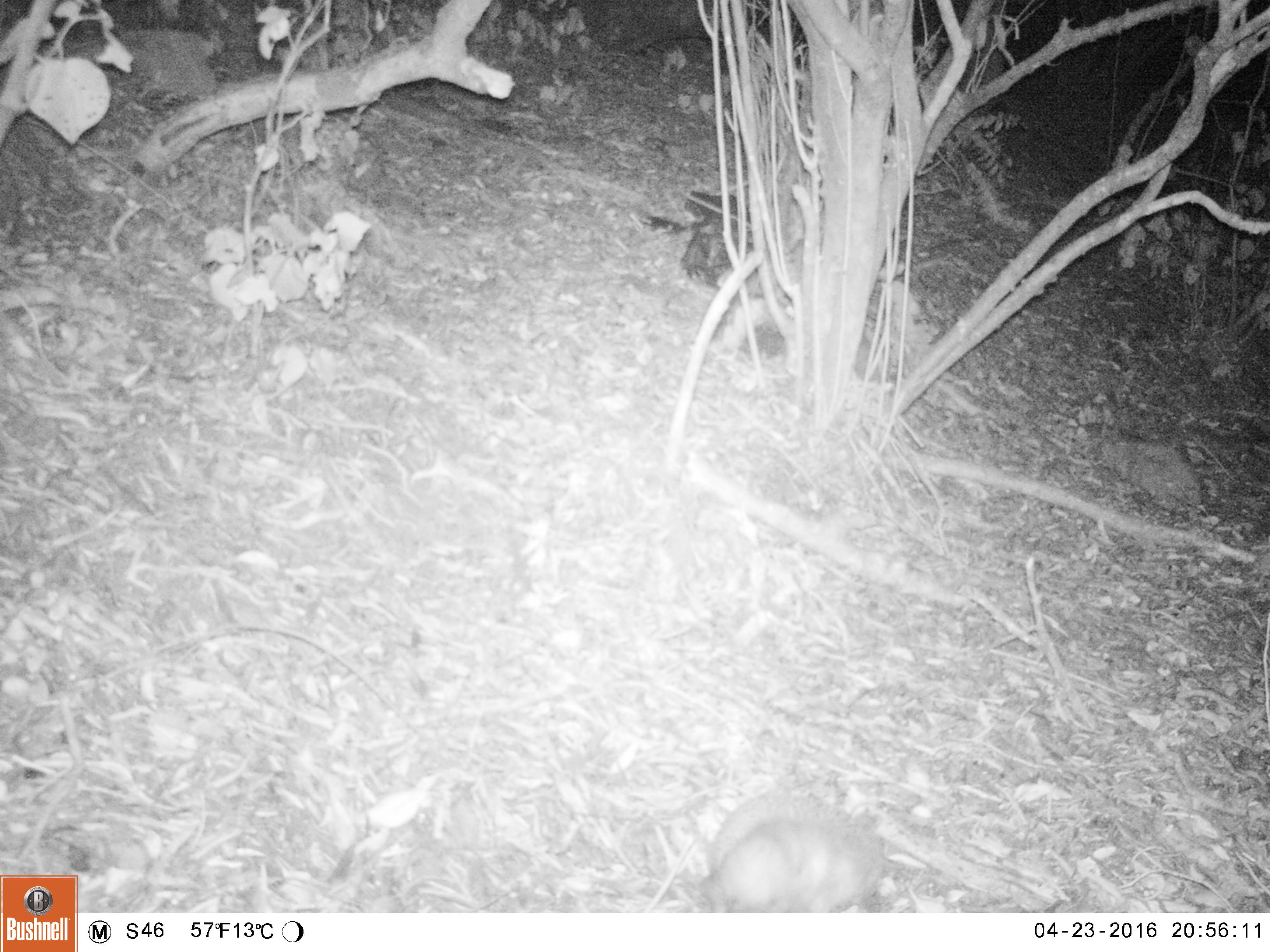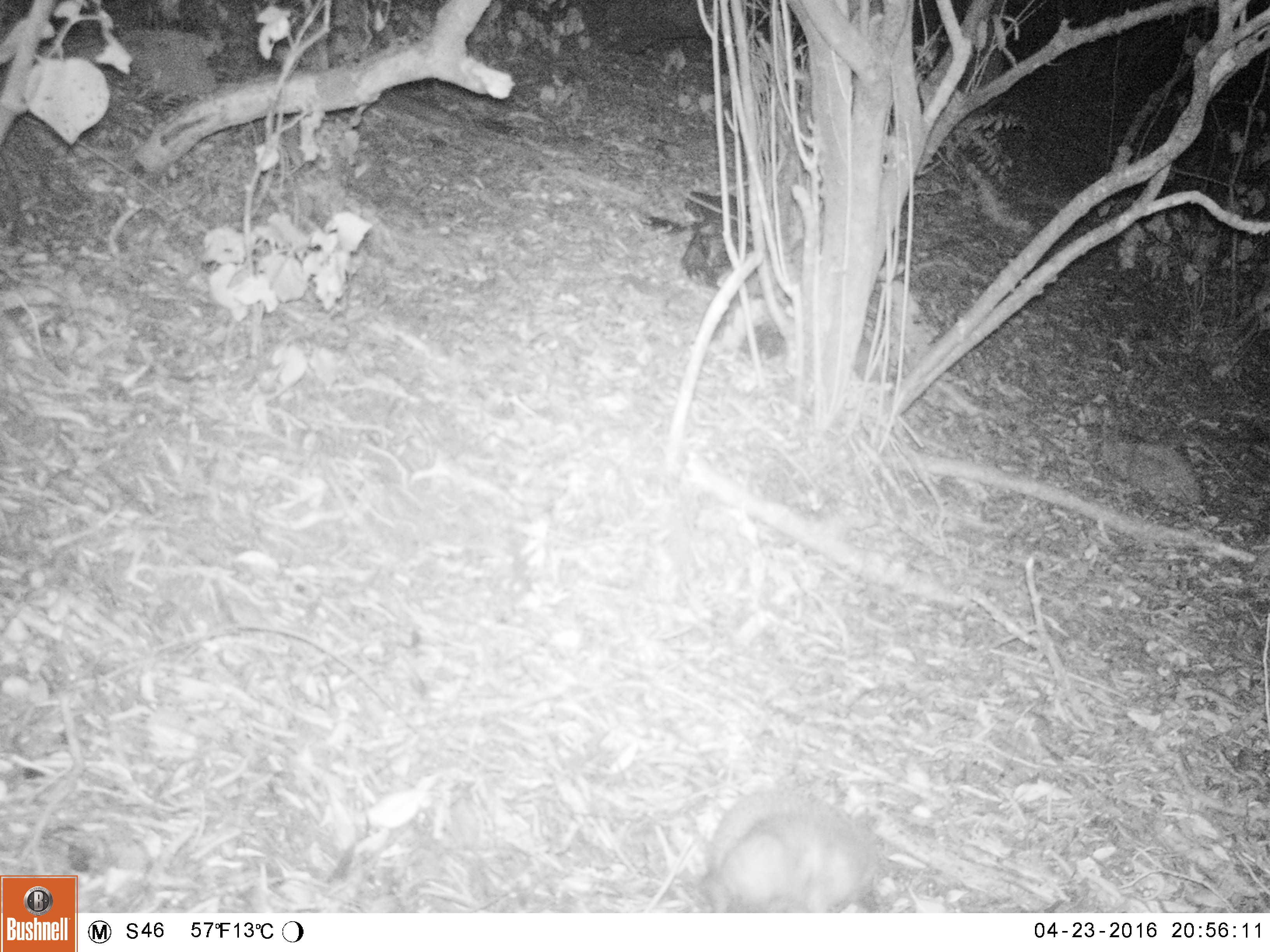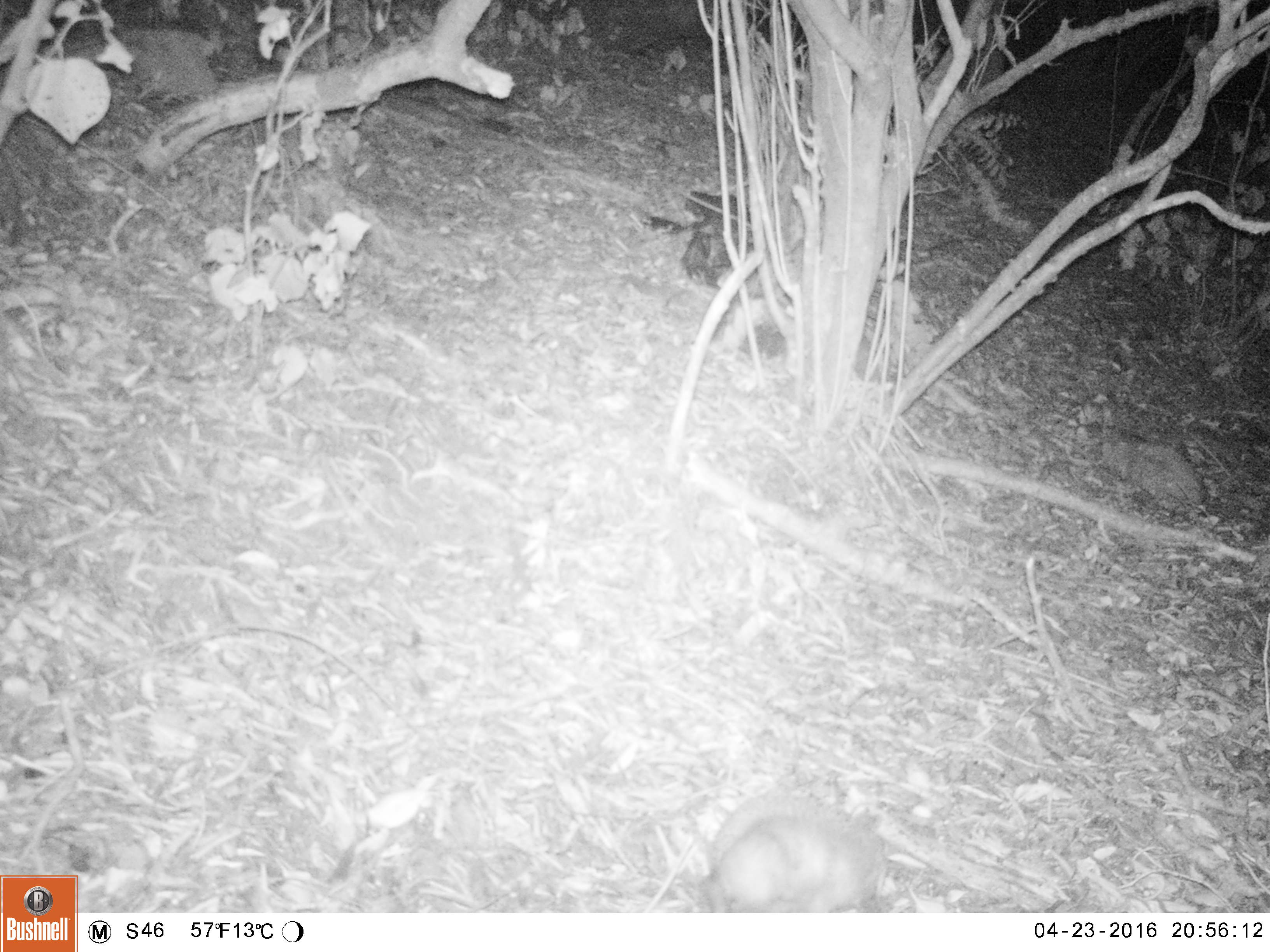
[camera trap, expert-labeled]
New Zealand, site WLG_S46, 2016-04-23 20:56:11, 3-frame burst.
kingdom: Animalia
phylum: Chordata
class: Mammalia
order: Eulipotyphla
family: Erinaceidae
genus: Erinaceus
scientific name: Erinaceus europaeus europaeus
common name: european hedgehog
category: hedgehog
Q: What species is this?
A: Hedgehog (european hedgehog) (Erinaceus europaeus europaeus).